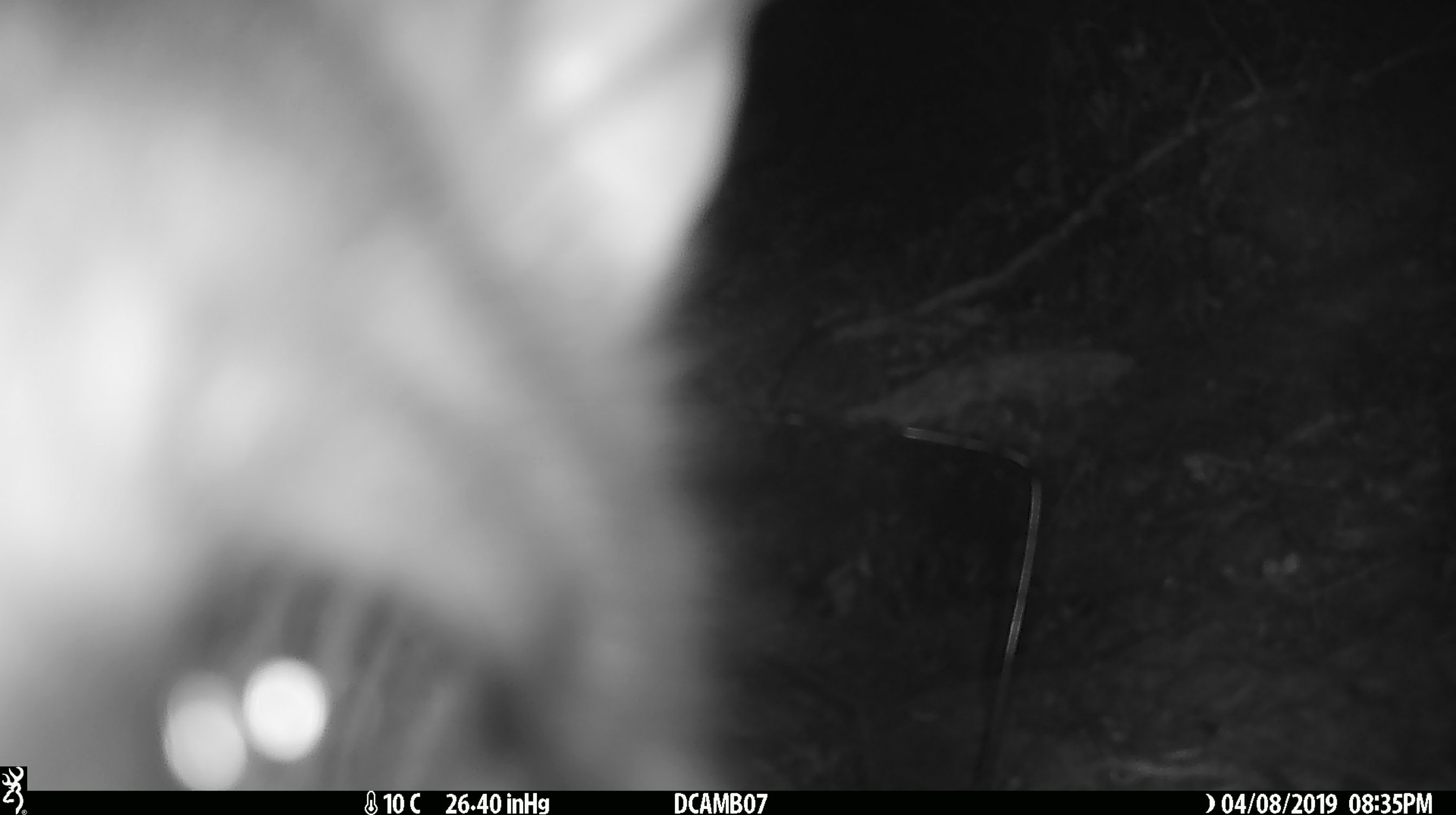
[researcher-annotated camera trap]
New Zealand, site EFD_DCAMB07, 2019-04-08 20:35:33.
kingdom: Animalia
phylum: Chordata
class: Mammalia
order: Diprotodontia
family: Phalangeridae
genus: Trichosurus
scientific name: Trichosurus vulpecula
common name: common brushtail possum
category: possum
Possum (common brushtail possum) (Trichosurus vulpecula).